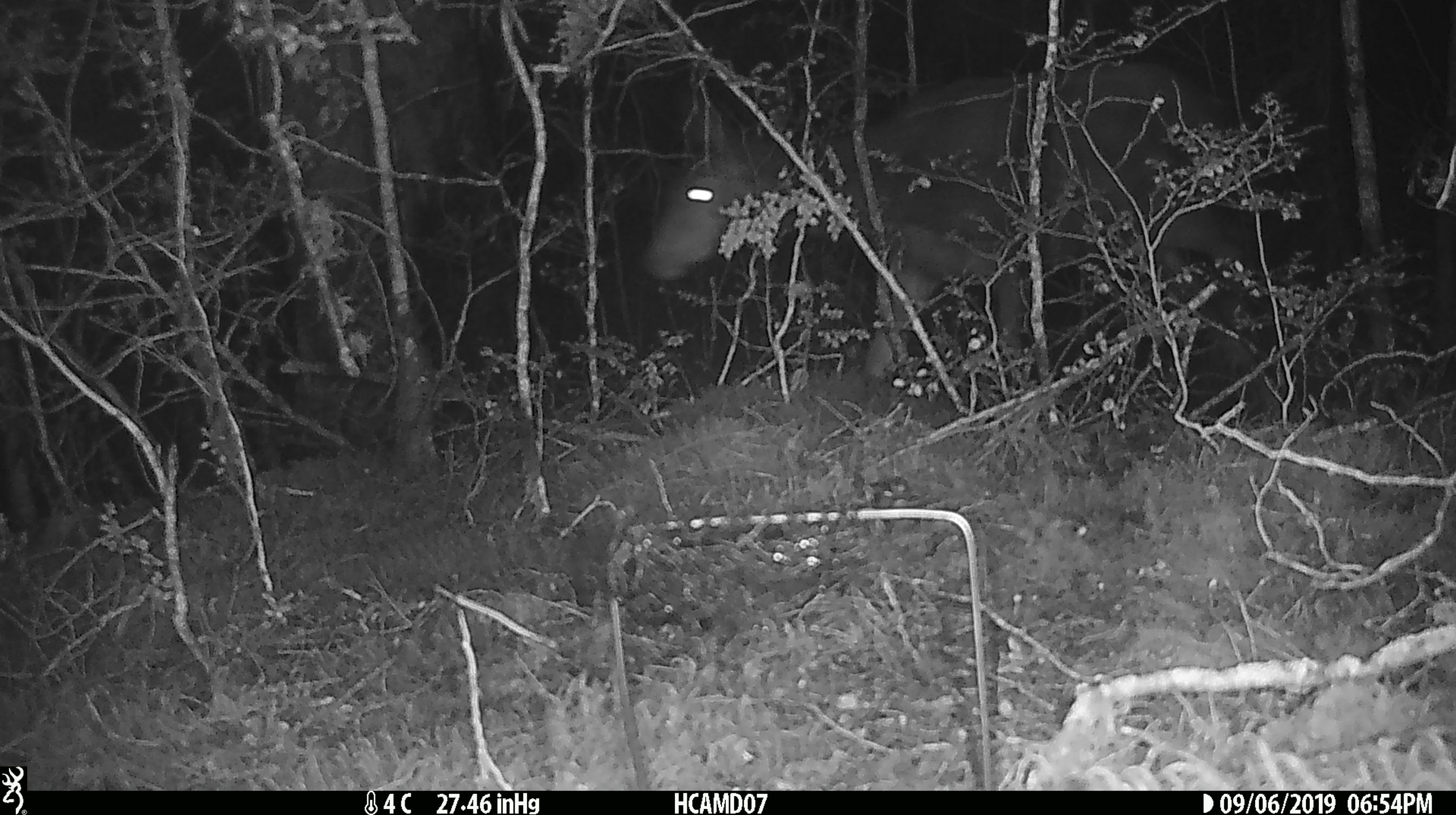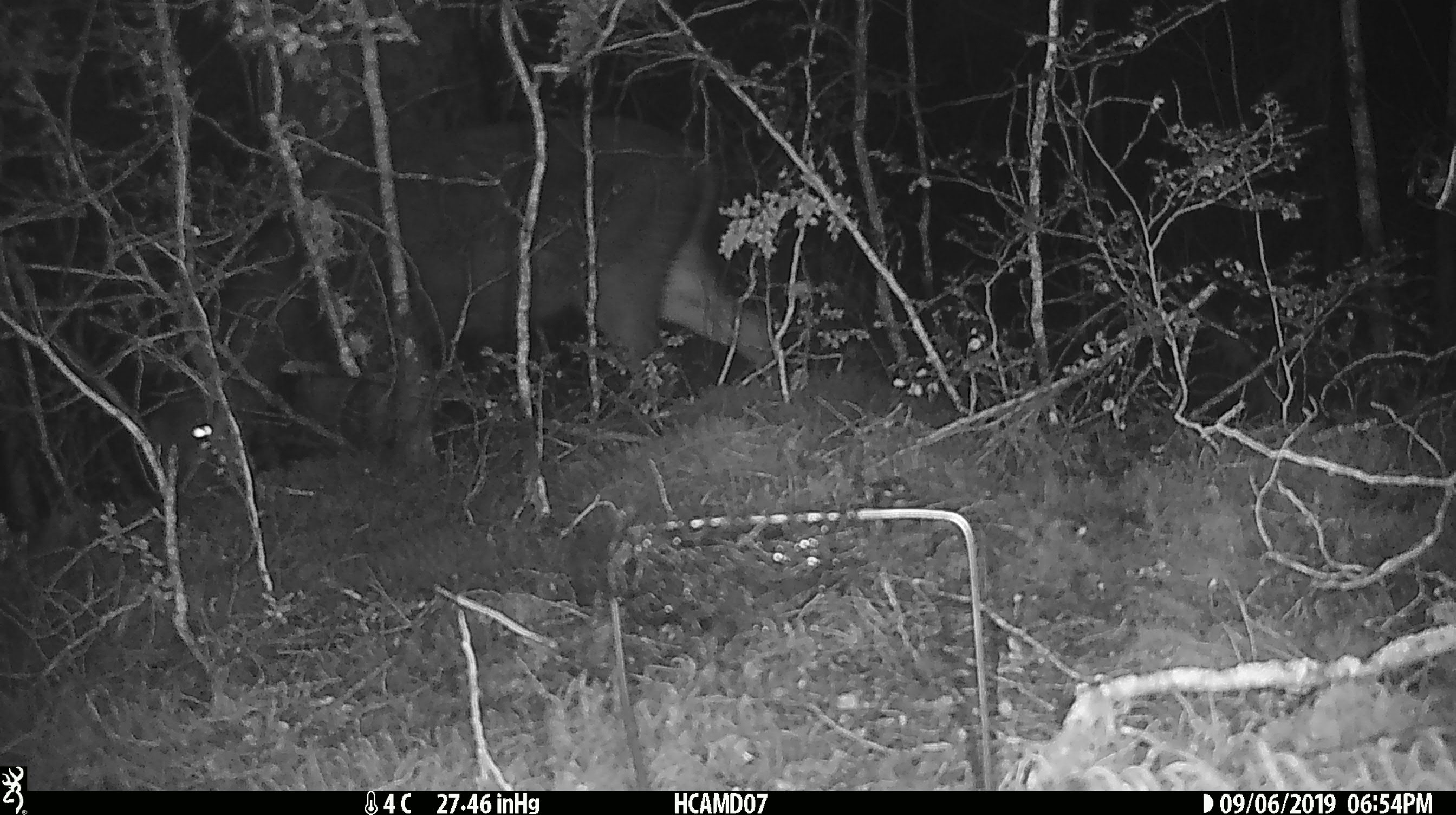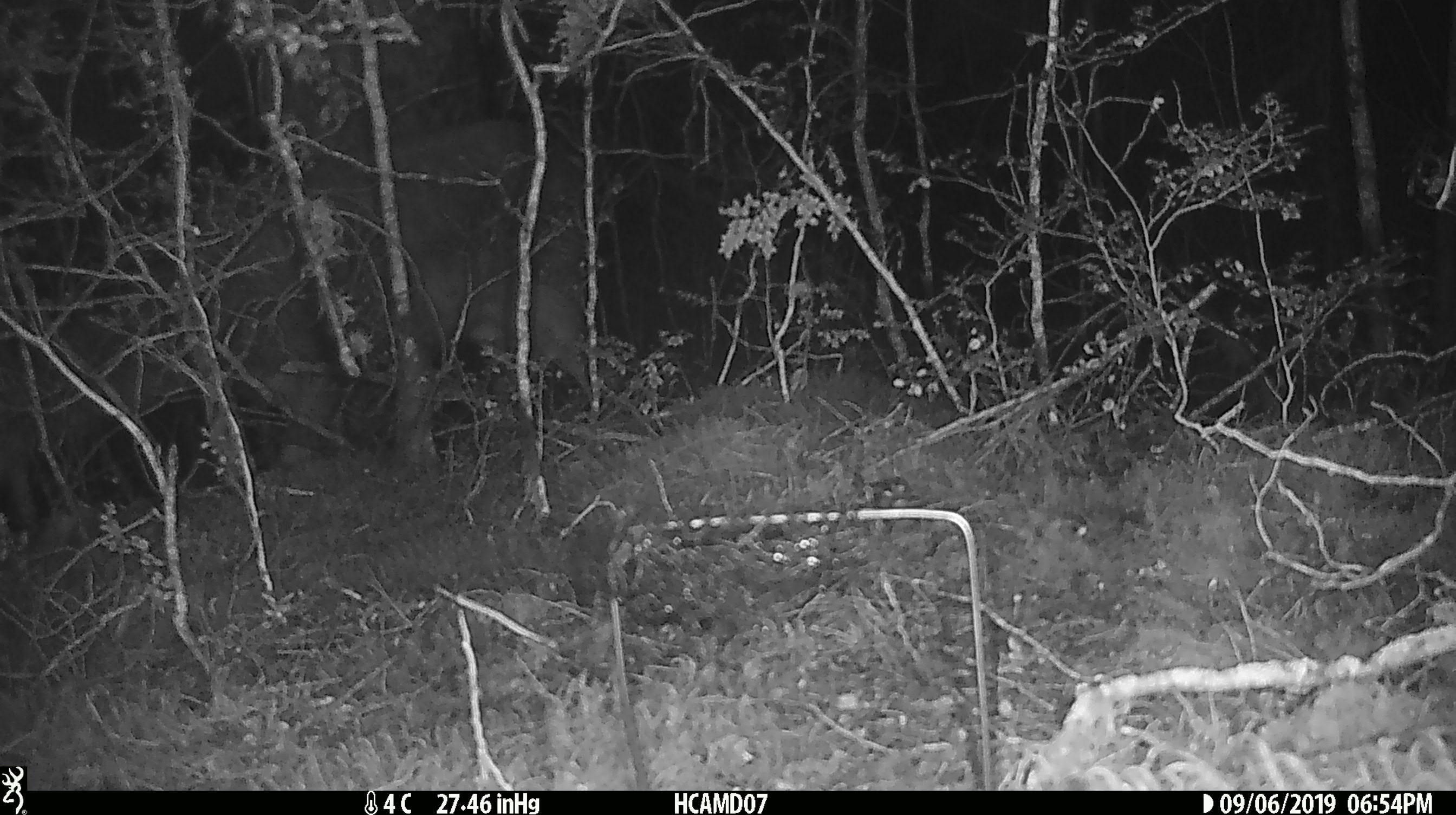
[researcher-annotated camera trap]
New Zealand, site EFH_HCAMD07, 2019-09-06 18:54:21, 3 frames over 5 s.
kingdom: Animalia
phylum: Chordata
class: Mammalia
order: Artiodactyla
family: Cervidae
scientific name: Cervidae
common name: deer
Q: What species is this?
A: Deer (Cervidae).